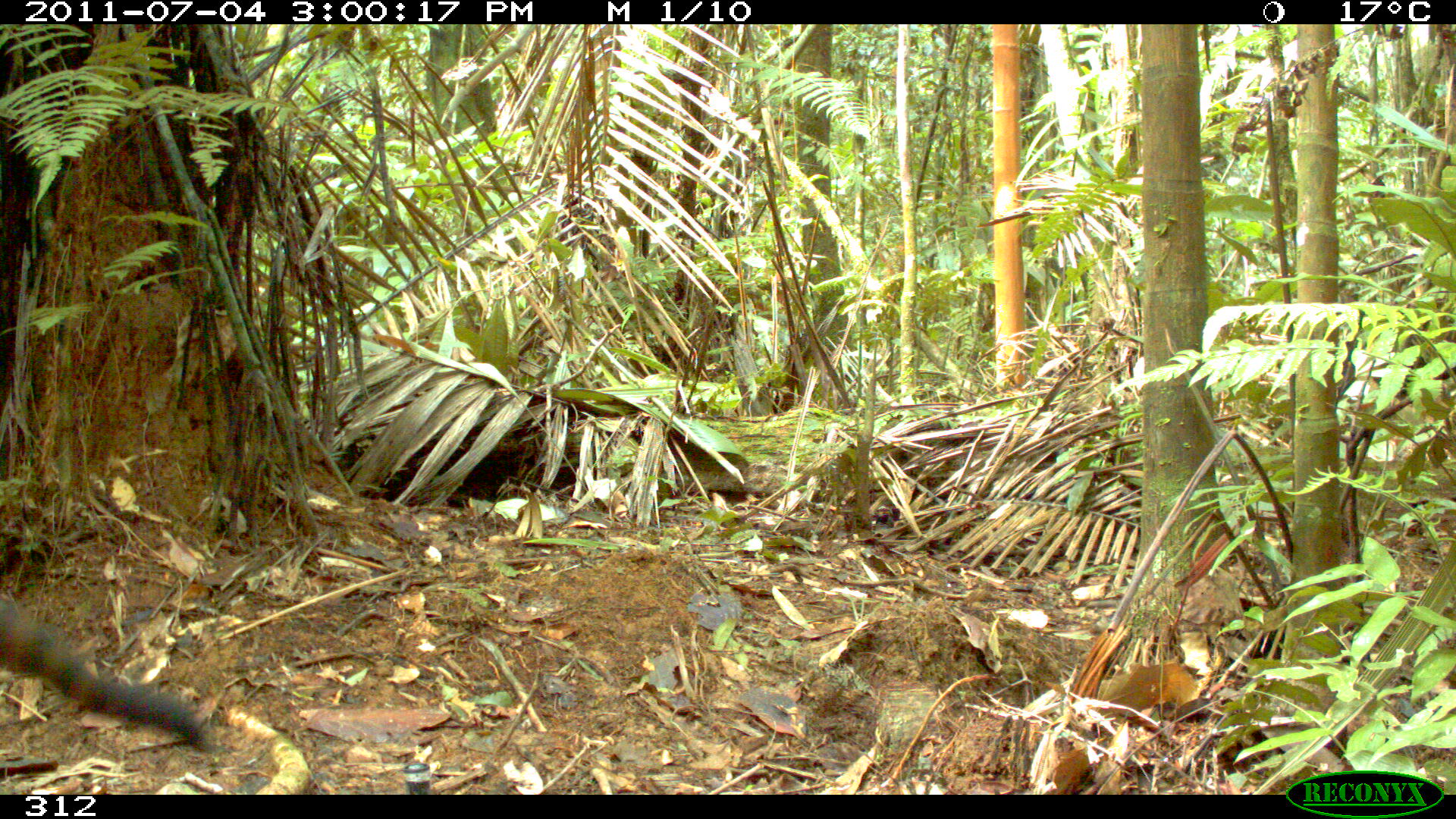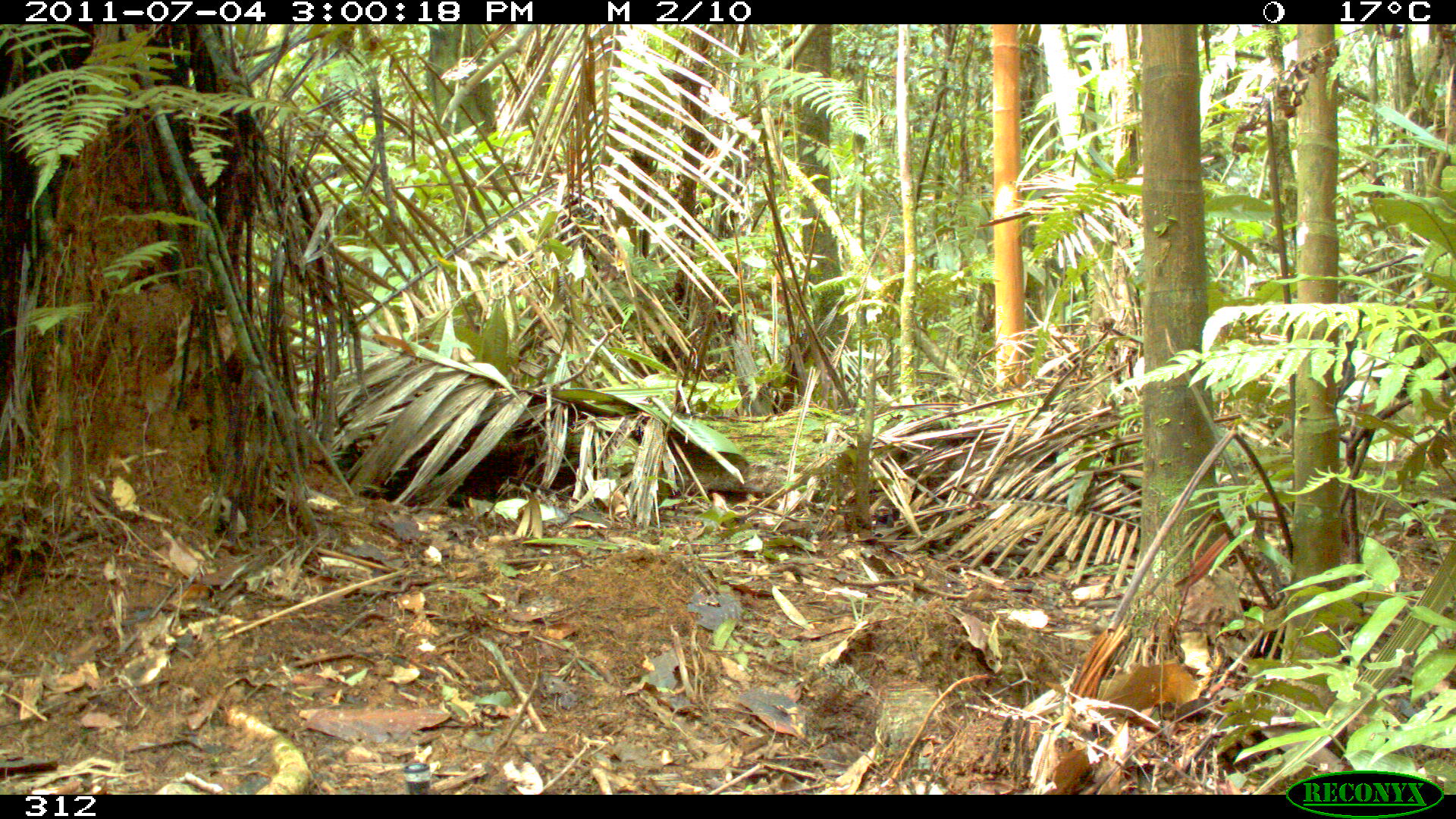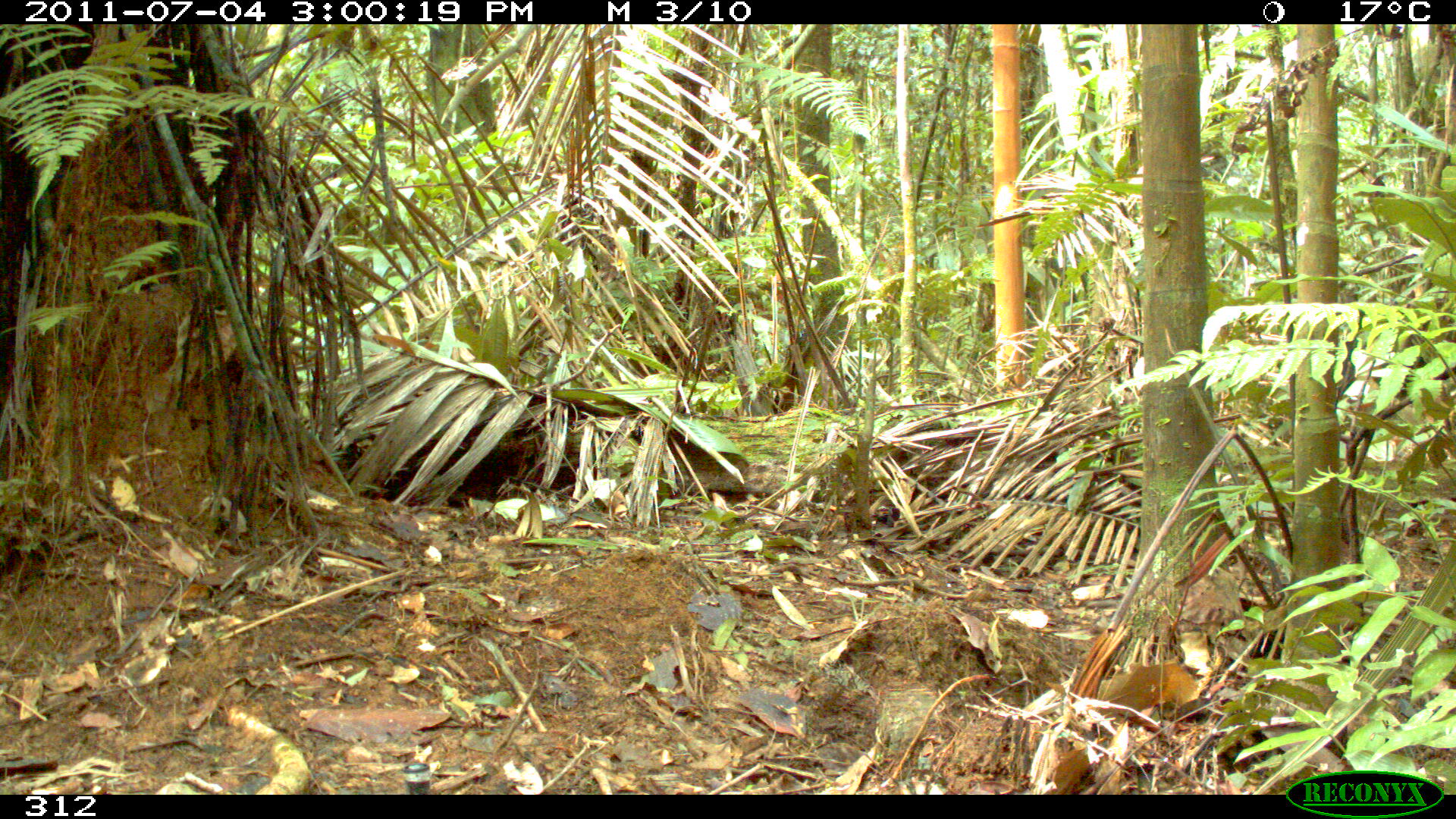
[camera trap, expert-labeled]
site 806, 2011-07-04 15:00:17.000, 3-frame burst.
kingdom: Animalia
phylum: Chordata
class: Mammalia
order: Carnivora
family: Procyonidae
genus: Nasua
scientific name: Nasua nasua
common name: south american coati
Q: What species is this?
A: Nasua nasua (south american coati).